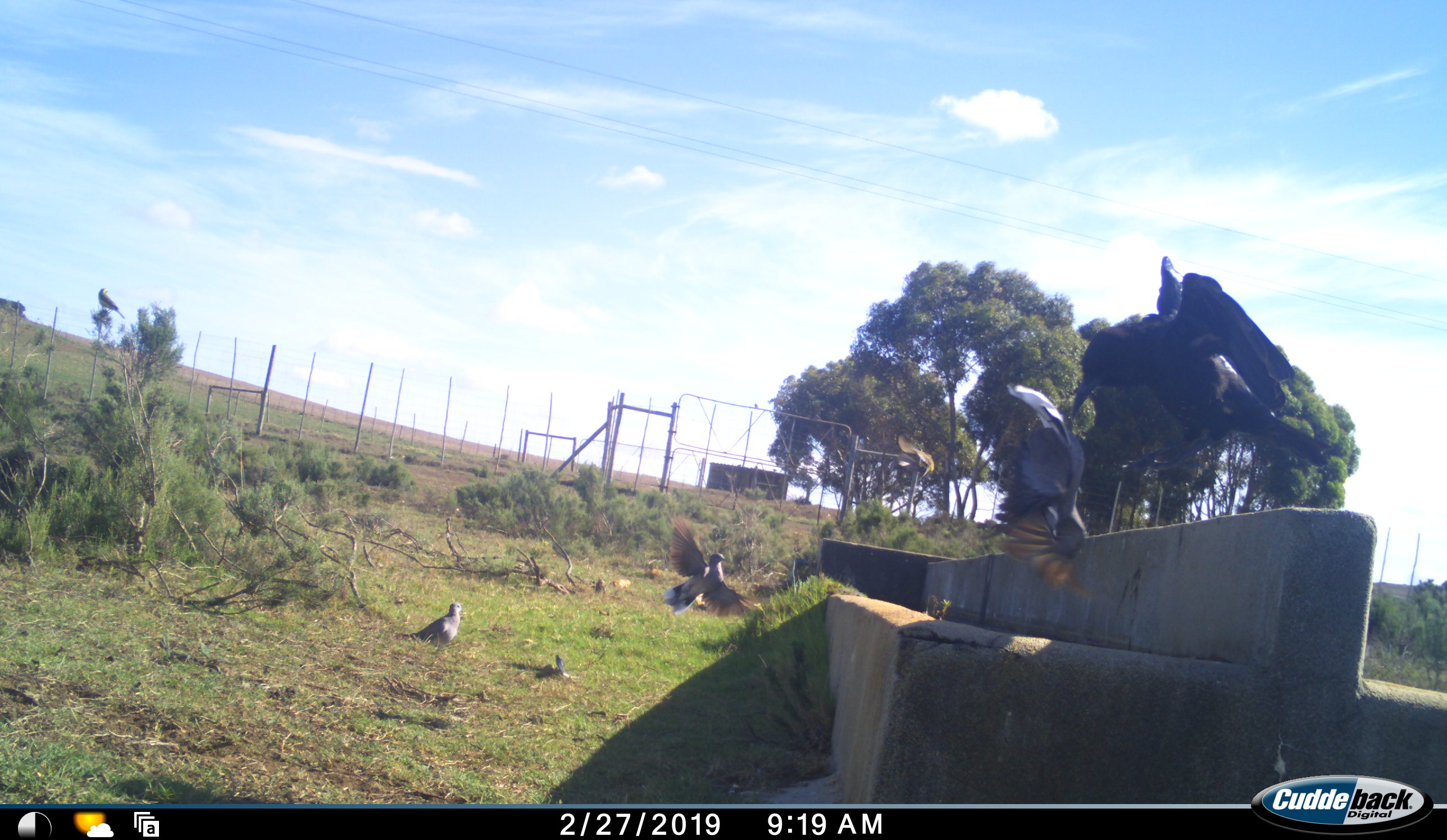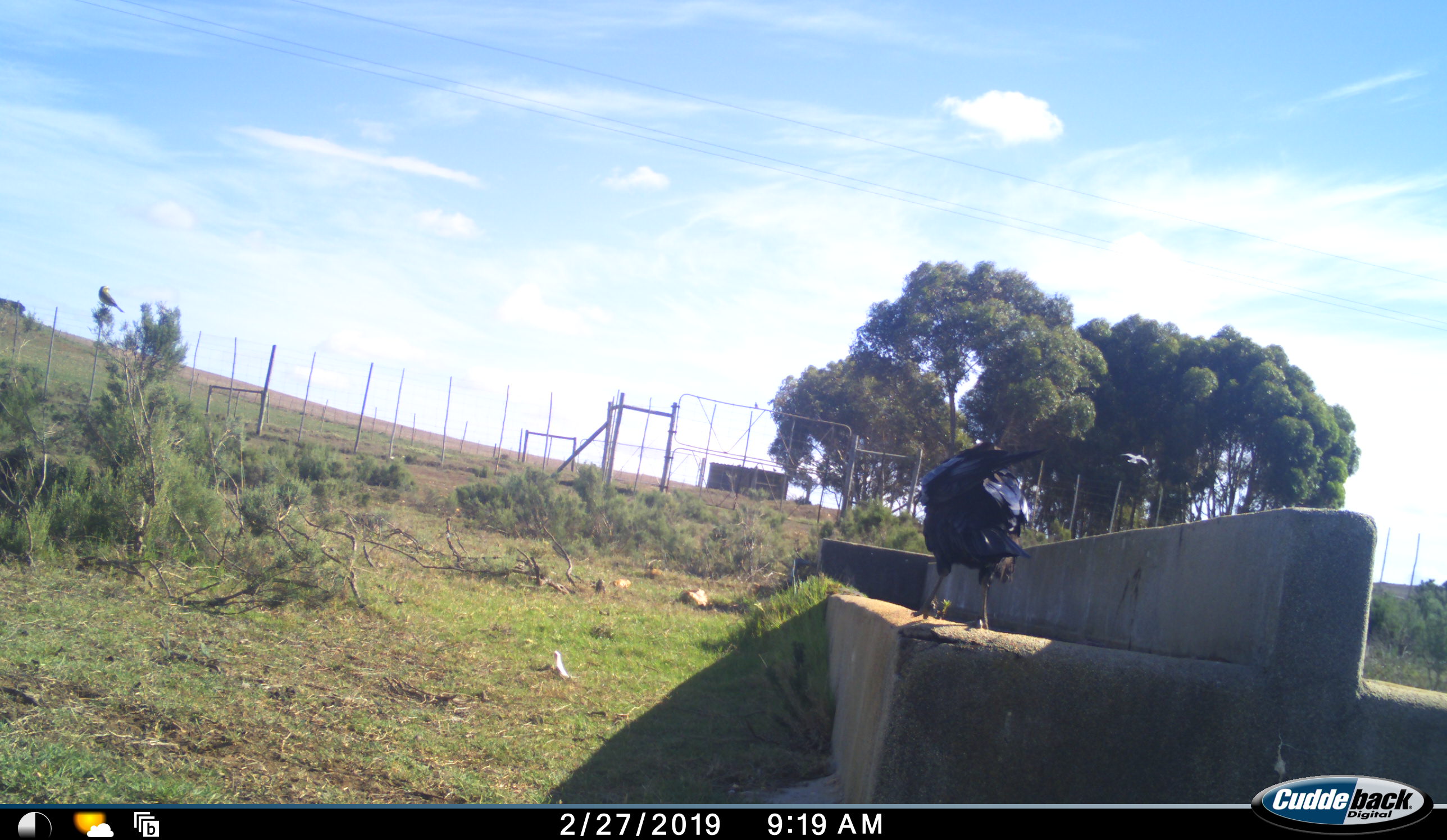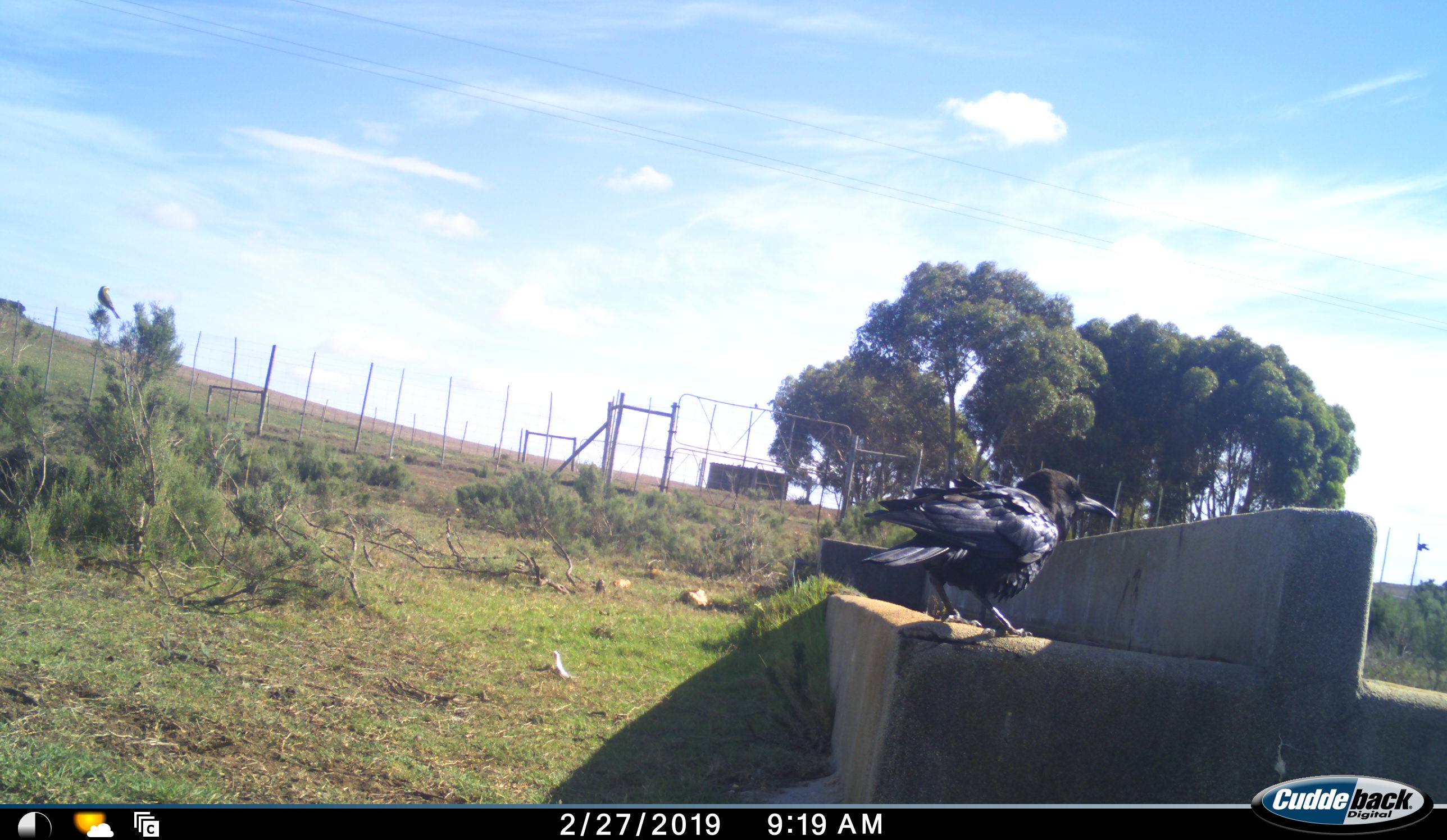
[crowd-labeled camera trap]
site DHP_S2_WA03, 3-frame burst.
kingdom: Animalia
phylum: Chordata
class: Aves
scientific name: Aves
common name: bird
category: birdother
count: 4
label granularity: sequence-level